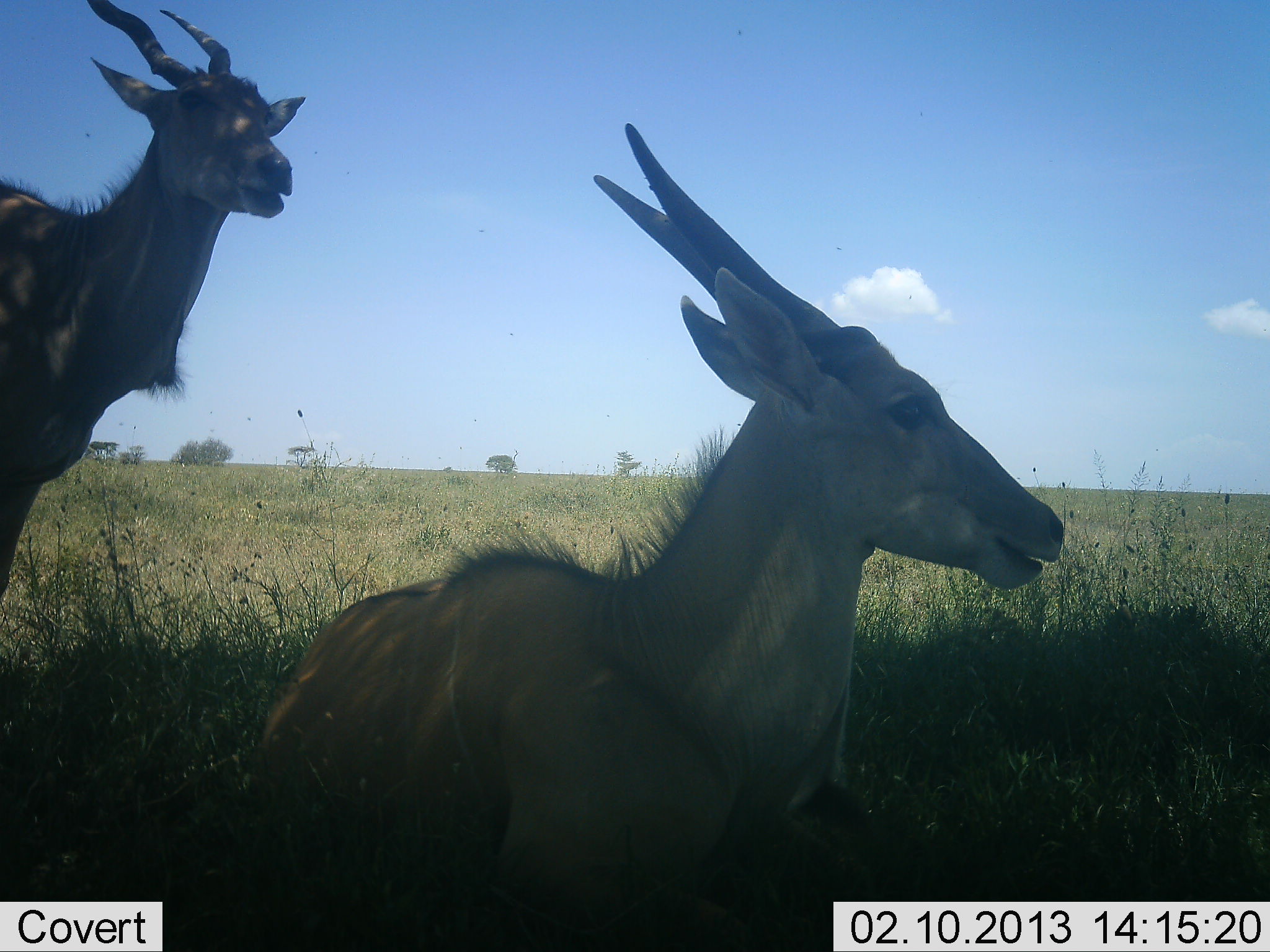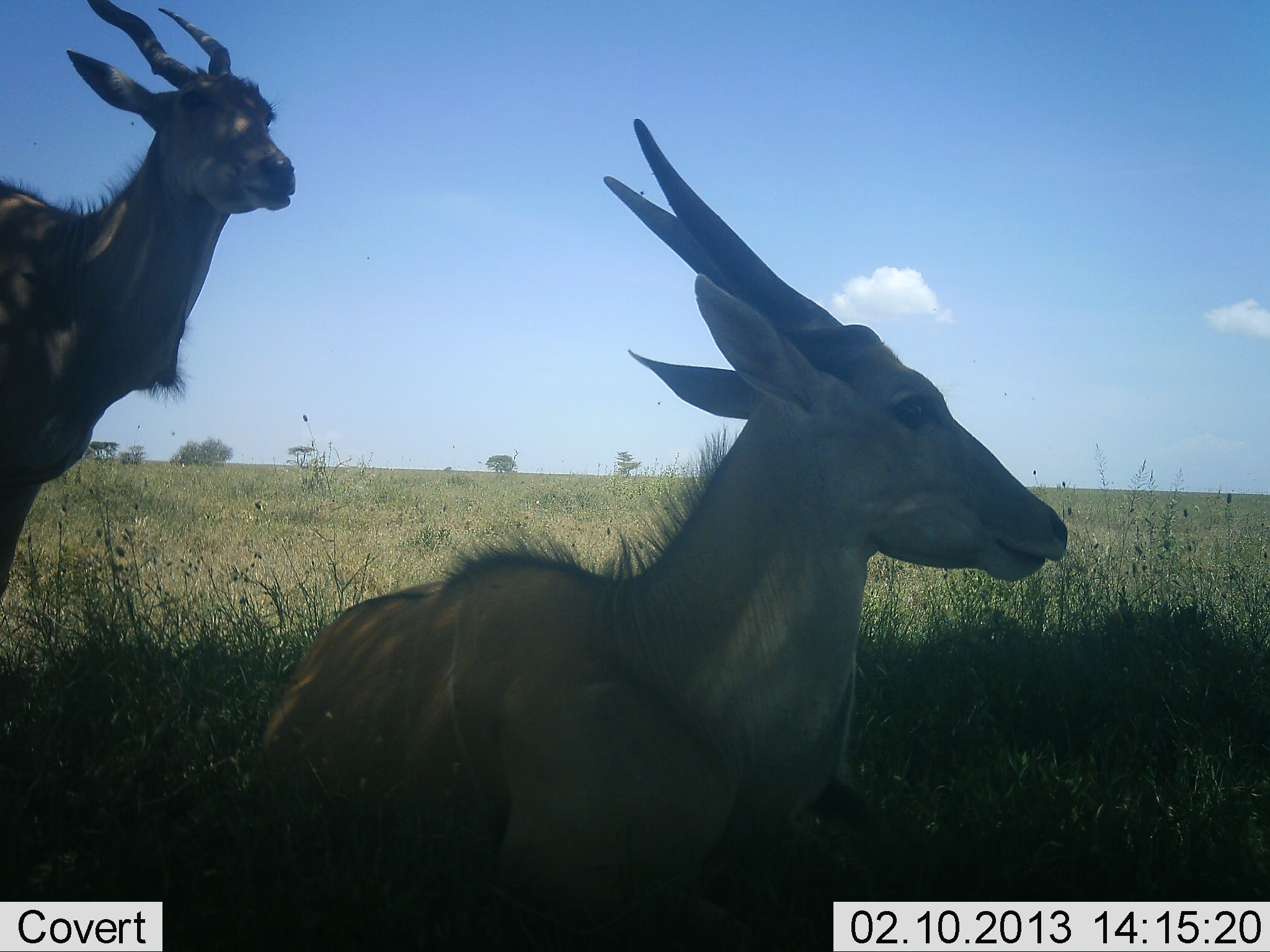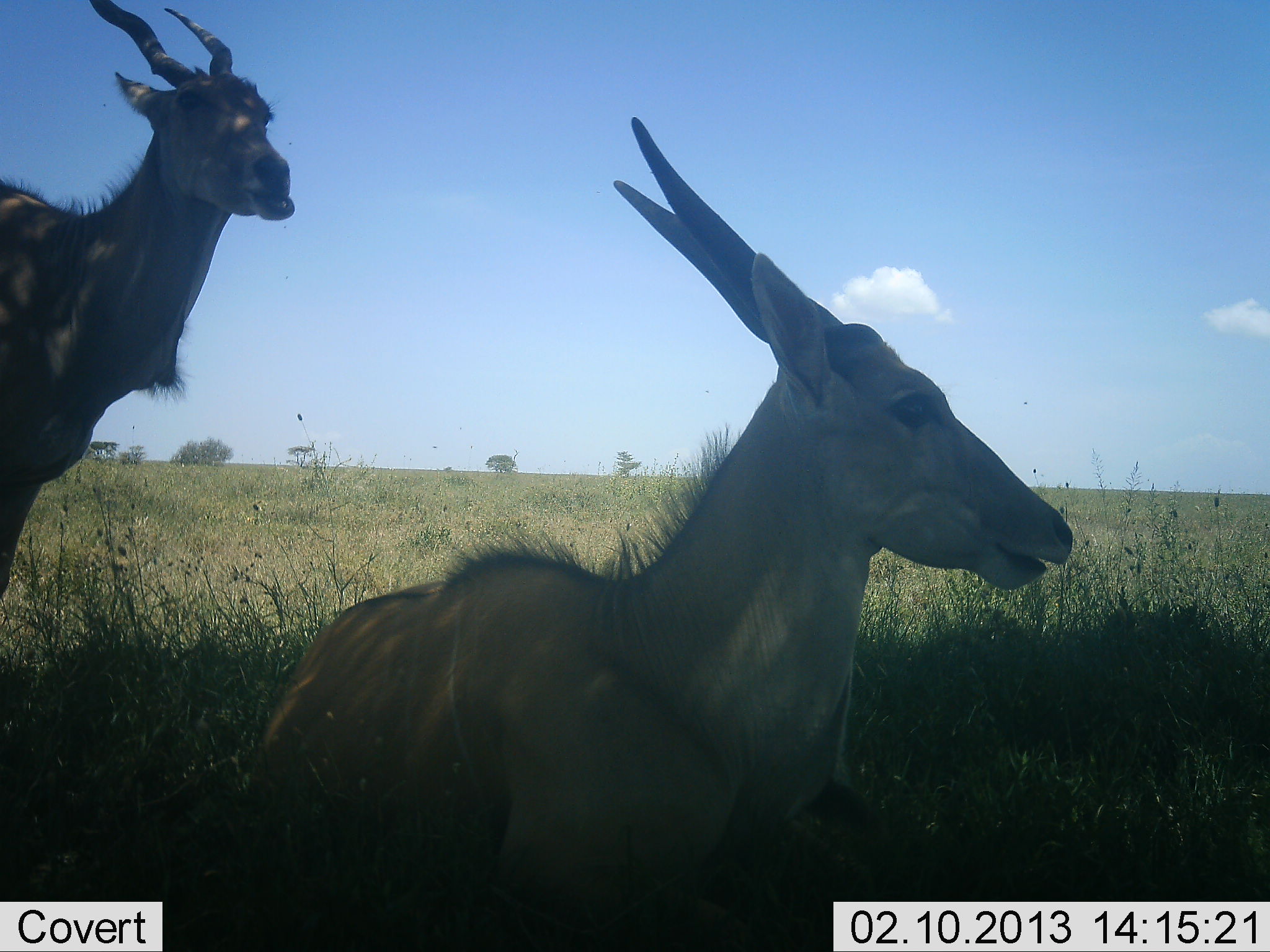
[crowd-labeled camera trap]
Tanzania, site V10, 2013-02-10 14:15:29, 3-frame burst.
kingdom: Animalia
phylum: Chordata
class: Mammalia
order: Artiodactyla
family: Bovidae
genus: Tragelaphus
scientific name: Tragelaphus oryx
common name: eland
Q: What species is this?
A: Eland (Tragelaphus oryx).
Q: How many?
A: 2.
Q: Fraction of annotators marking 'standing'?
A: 83%.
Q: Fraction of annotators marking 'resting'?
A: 92%.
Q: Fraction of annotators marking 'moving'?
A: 8%.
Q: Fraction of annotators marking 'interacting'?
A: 0%.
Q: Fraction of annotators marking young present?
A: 0%.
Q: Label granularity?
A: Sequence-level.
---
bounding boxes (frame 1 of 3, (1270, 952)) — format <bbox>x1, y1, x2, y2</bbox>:
animal: <bbox>257, 122, 1064, 952</bbox>; <bbox>0, 0, 305, 602</bbox>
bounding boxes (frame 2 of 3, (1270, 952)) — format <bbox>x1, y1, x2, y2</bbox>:
animal: <bbox>254, 114, 1070, 952</bbox>; <bbox>0, 0, 296, 601</bbox>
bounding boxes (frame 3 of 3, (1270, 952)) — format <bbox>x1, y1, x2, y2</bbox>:
animal: <bbox>241, 114, 1074, 932</bbox>; <bbox>0, 0, 295, 599</bbox>